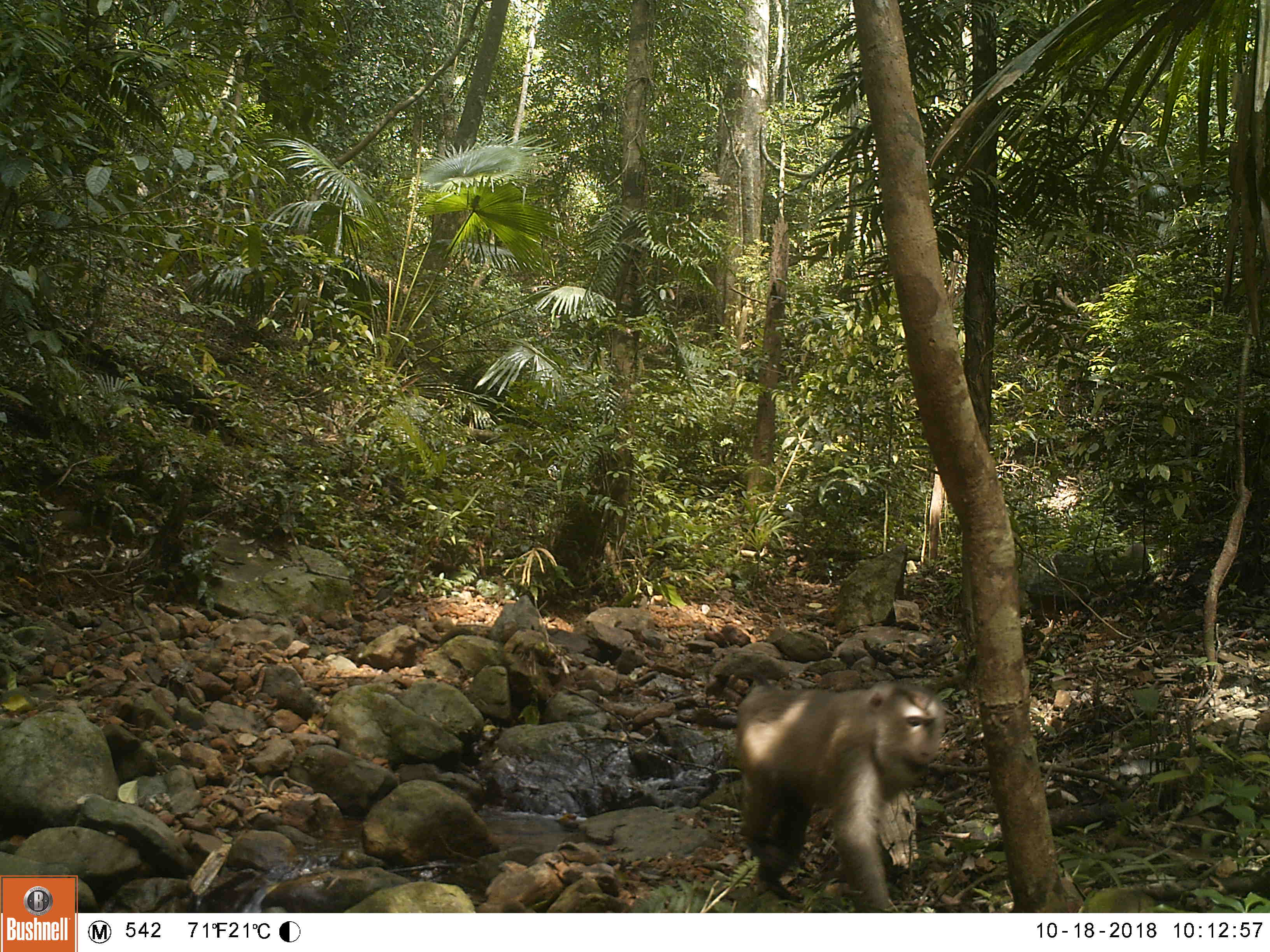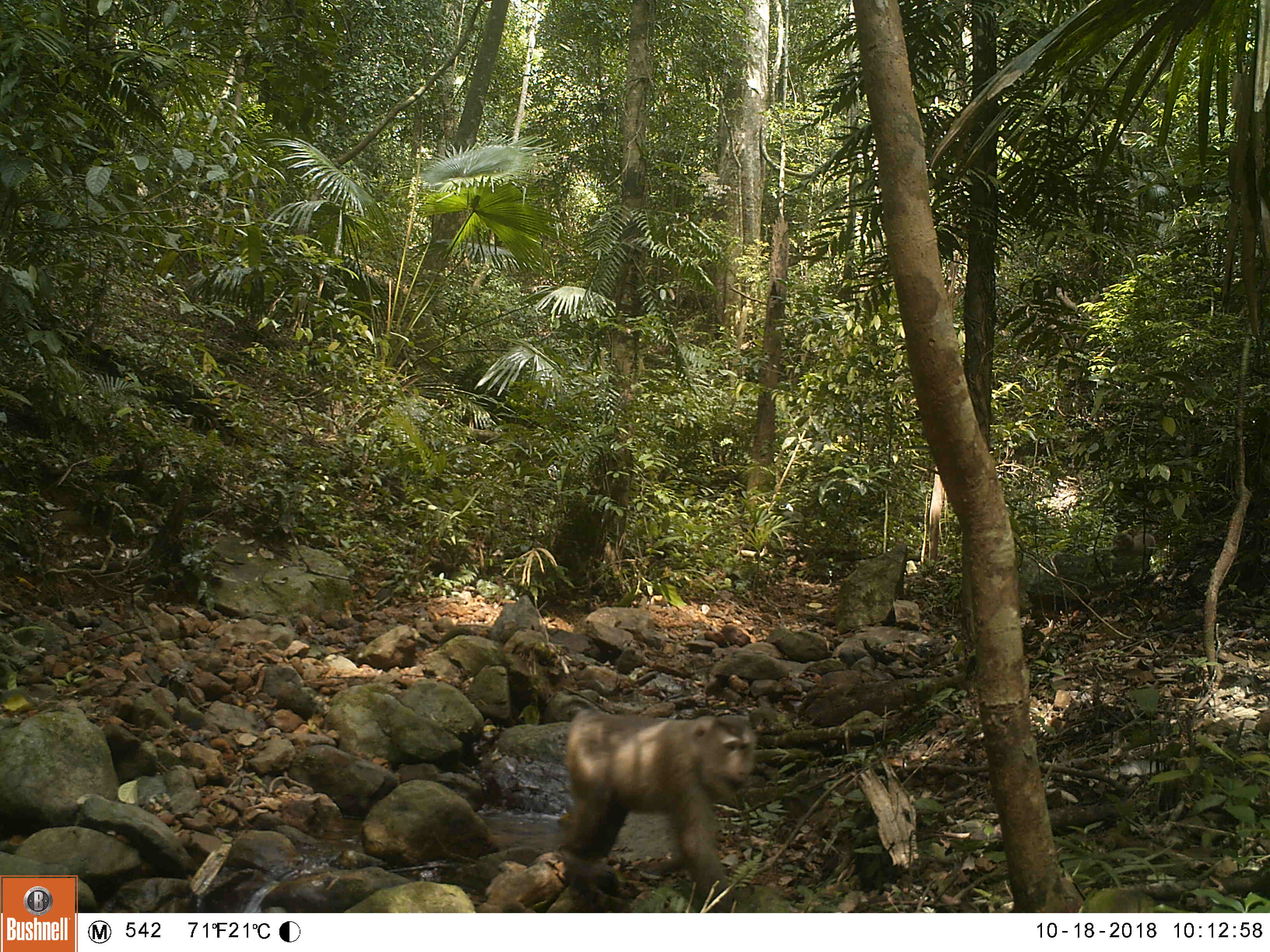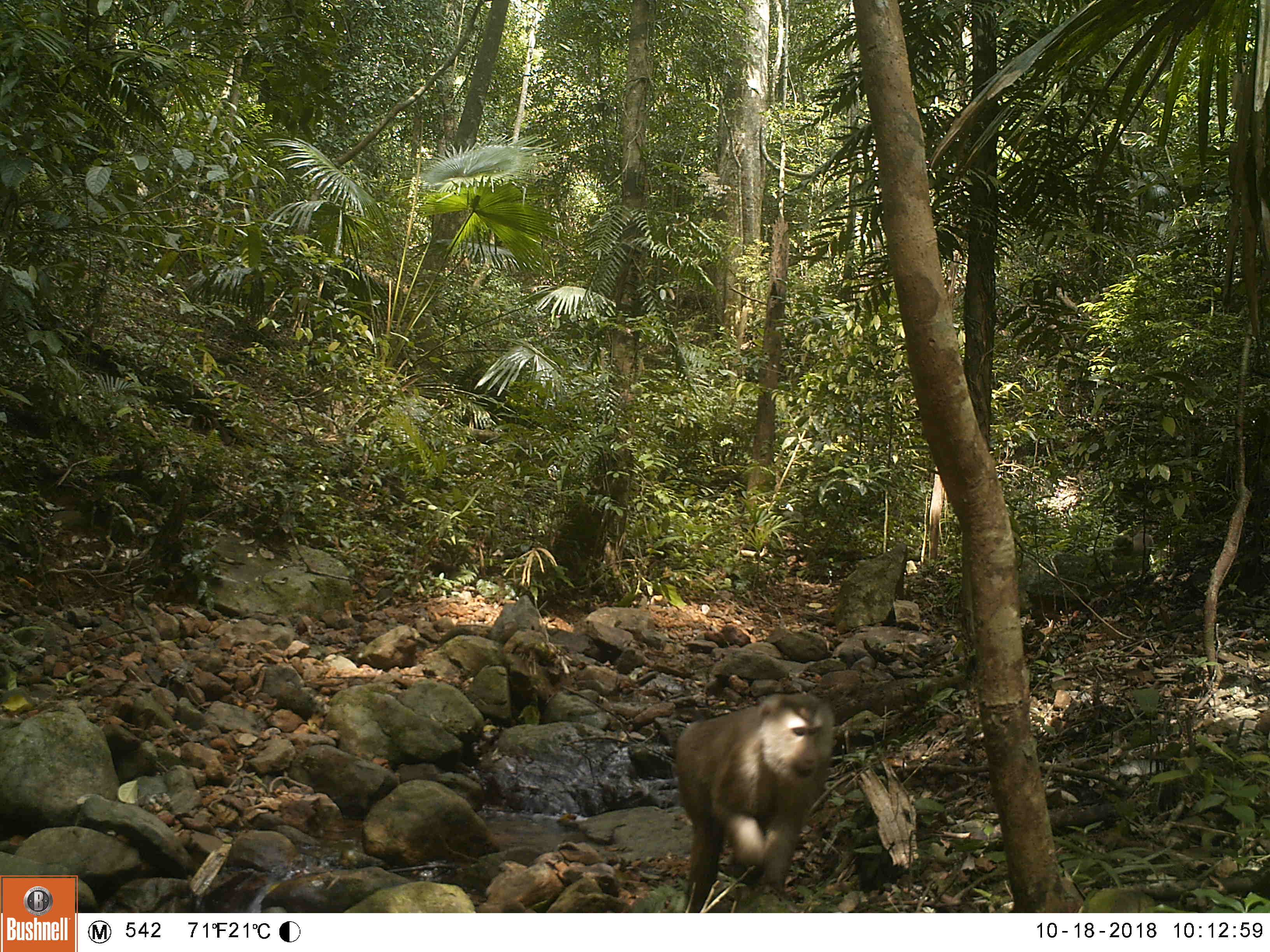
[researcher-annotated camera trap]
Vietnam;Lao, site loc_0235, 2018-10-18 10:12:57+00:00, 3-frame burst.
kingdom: Animalia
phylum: Chordata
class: Mammalia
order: Primates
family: Cercopithecidae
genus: Macaca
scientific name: Macaca nemestrina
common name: pig-tailed macaque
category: pig tailed macaque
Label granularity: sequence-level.